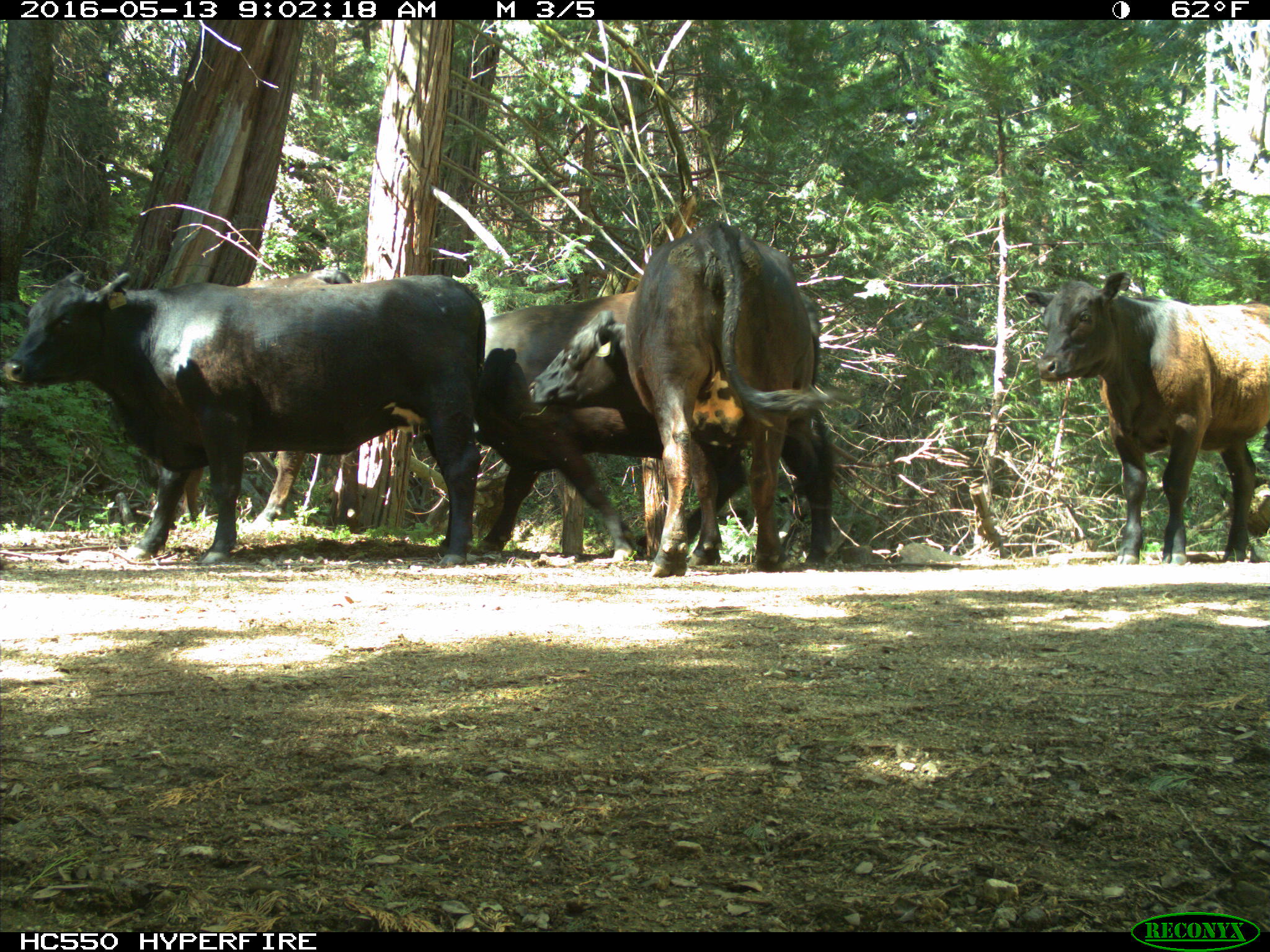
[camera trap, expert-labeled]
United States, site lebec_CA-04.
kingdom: Animalia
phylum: Chordata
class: Mammalia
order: Artiodactyla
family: Bovidae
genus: Bos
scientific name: Bos taurus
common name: domestic cow